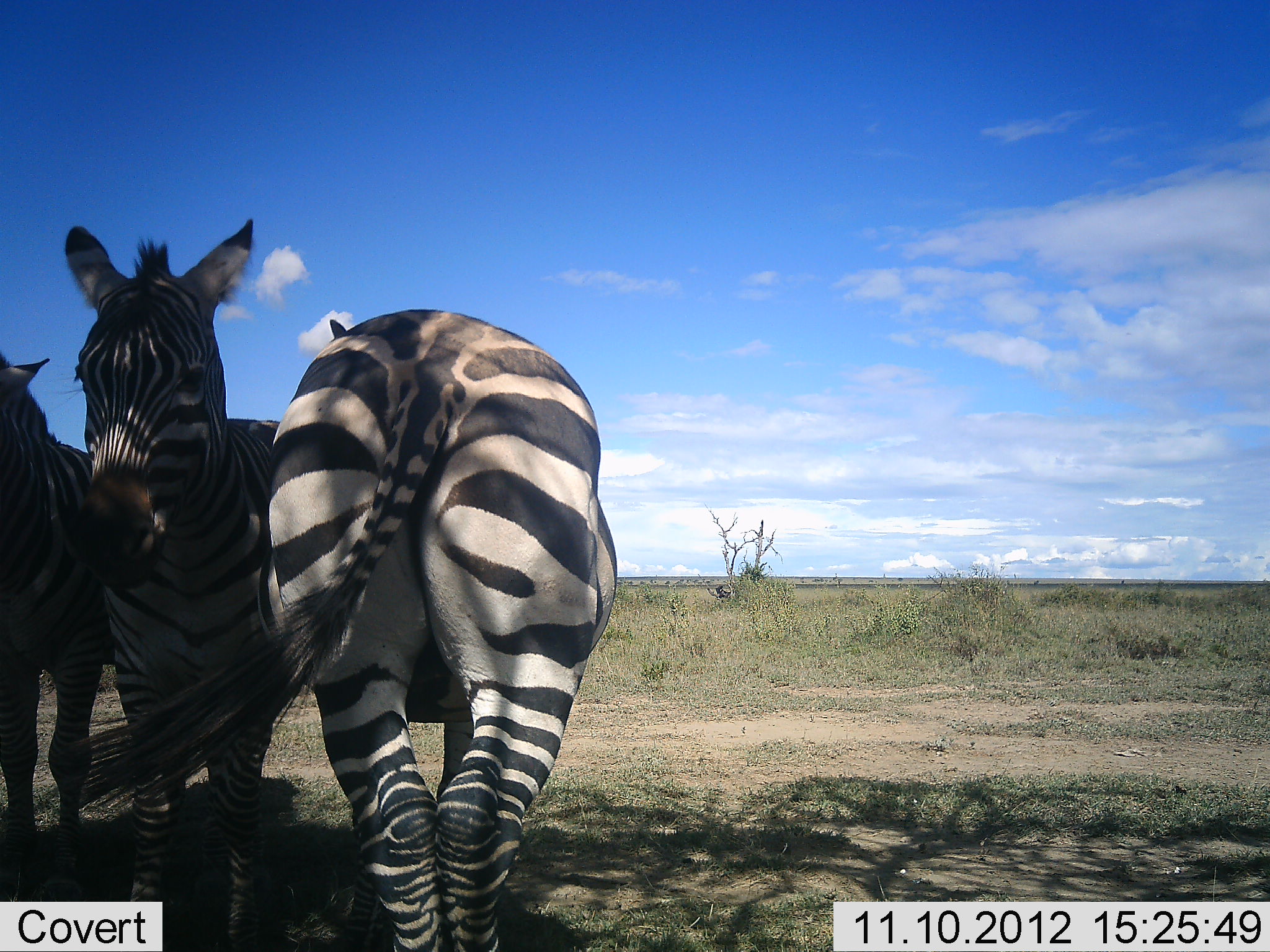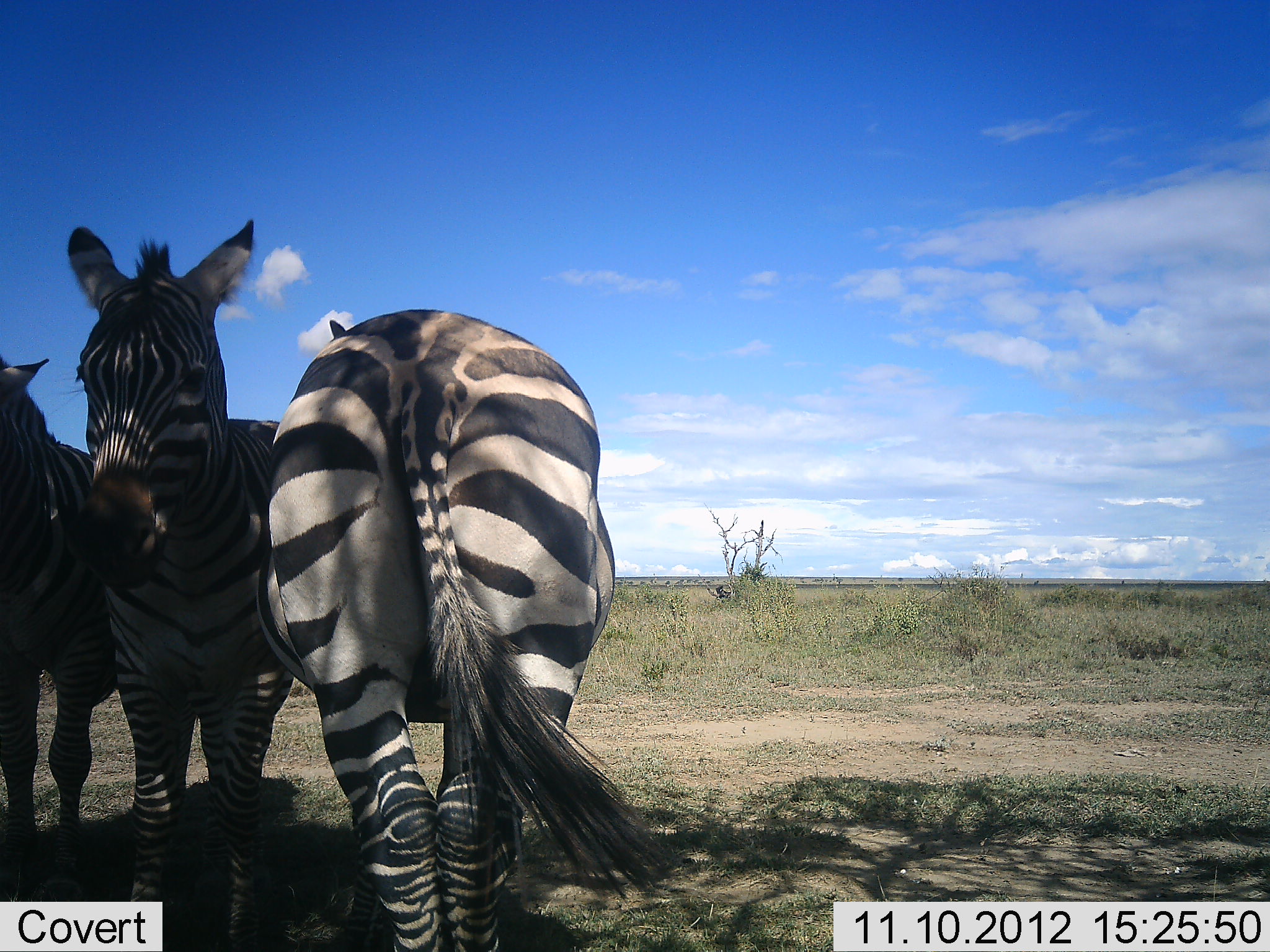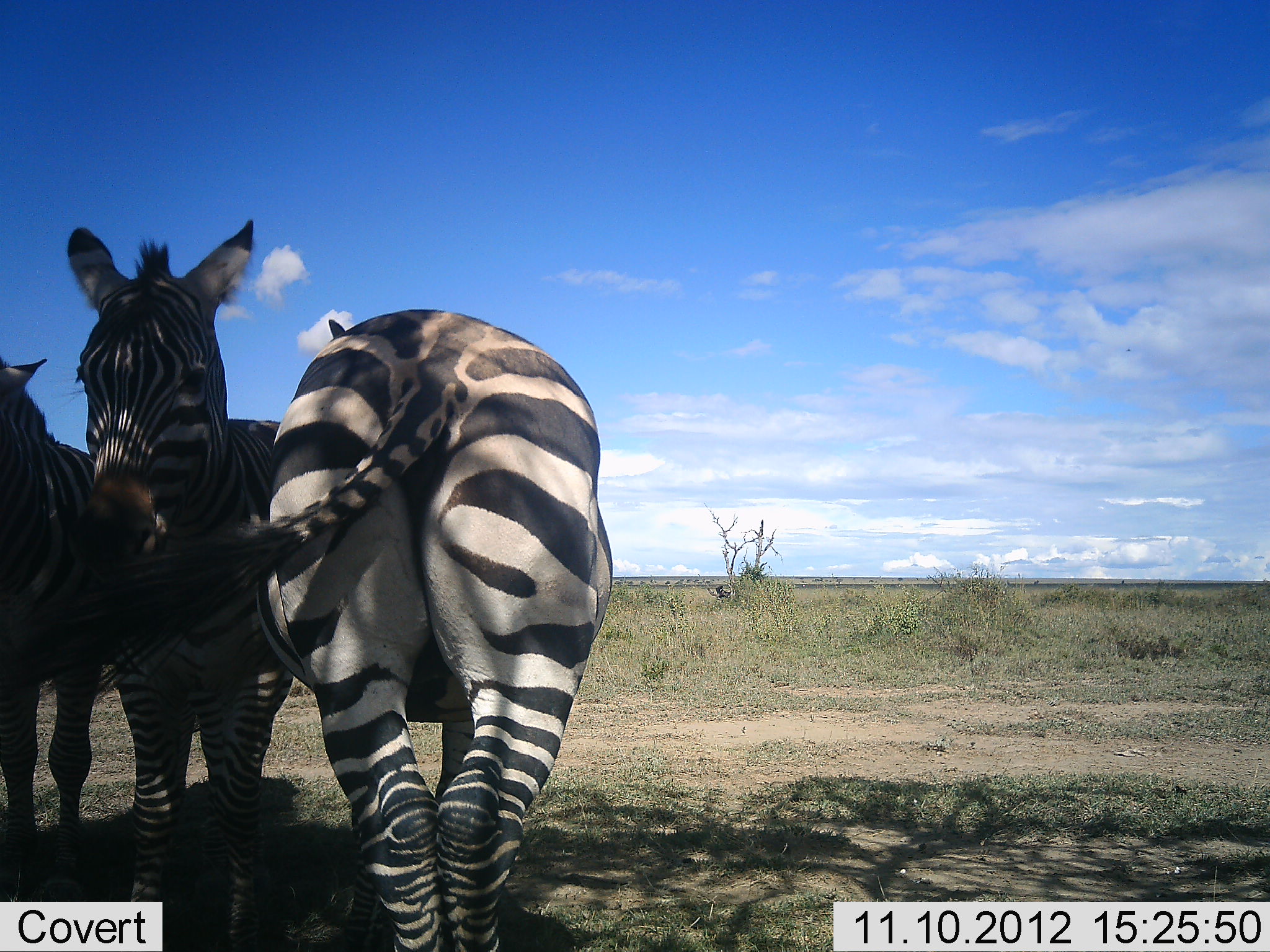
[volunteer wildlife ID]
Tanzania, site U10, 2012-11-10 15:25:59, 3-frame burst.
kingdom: Animalia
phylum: Chordata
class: Mammalia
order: Perissodactyla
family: Equidae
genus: Equus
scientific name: Equus quagga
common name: plains zebra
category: zebra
Zebra (plains zebra) (Equus quagga), count 3. Behavior (volunteer vote fractions): standing 90%, resting 30%, moving 10%, interacting 0%. Young present (vote fraction): 0%. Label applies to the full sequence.